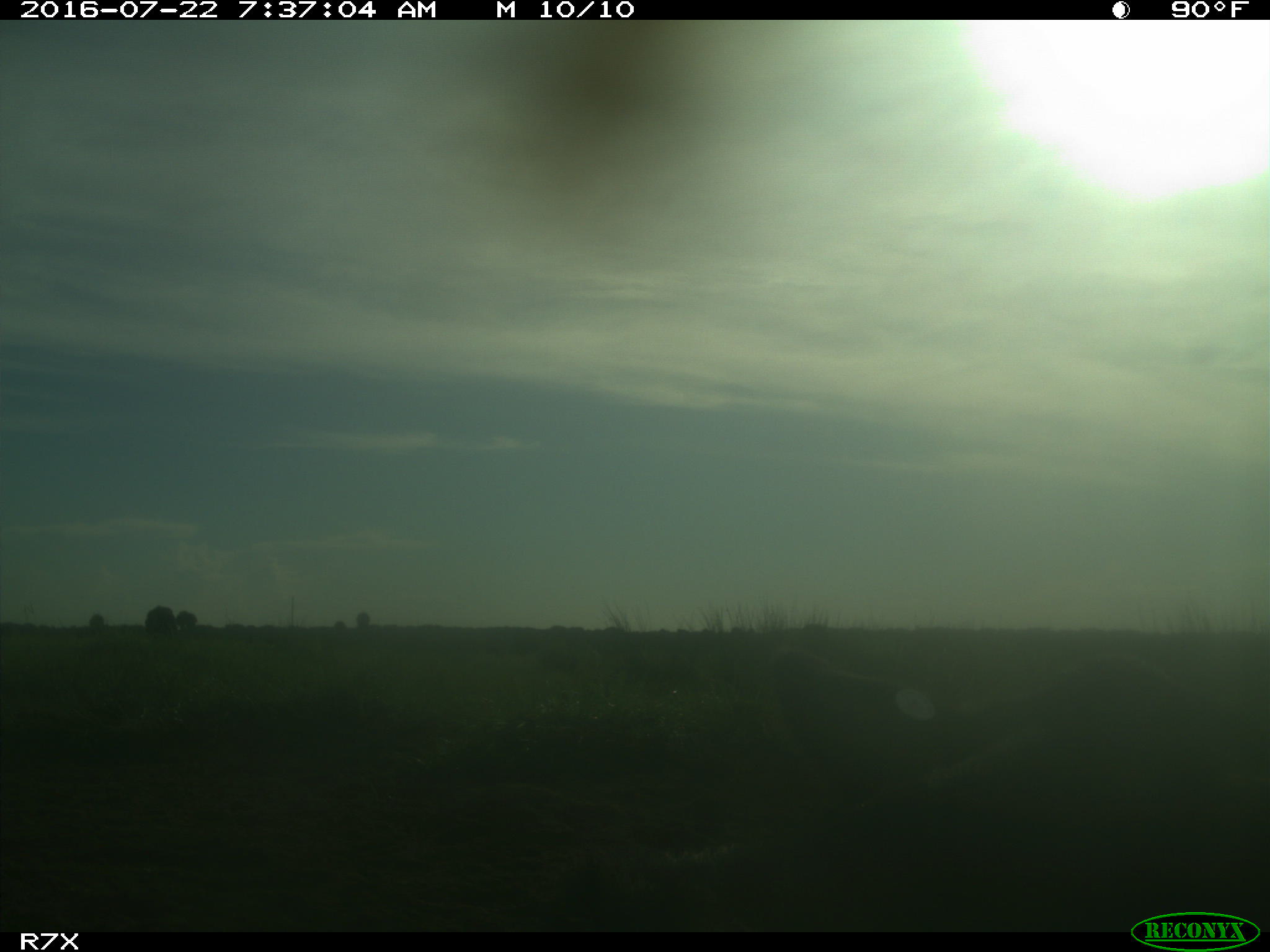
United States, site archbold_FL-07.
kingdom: Animalia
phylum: Chordata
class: Mammalia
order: Artiodactyla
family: Bovidae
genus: Bos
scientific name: Bos taurus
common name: domestic cow